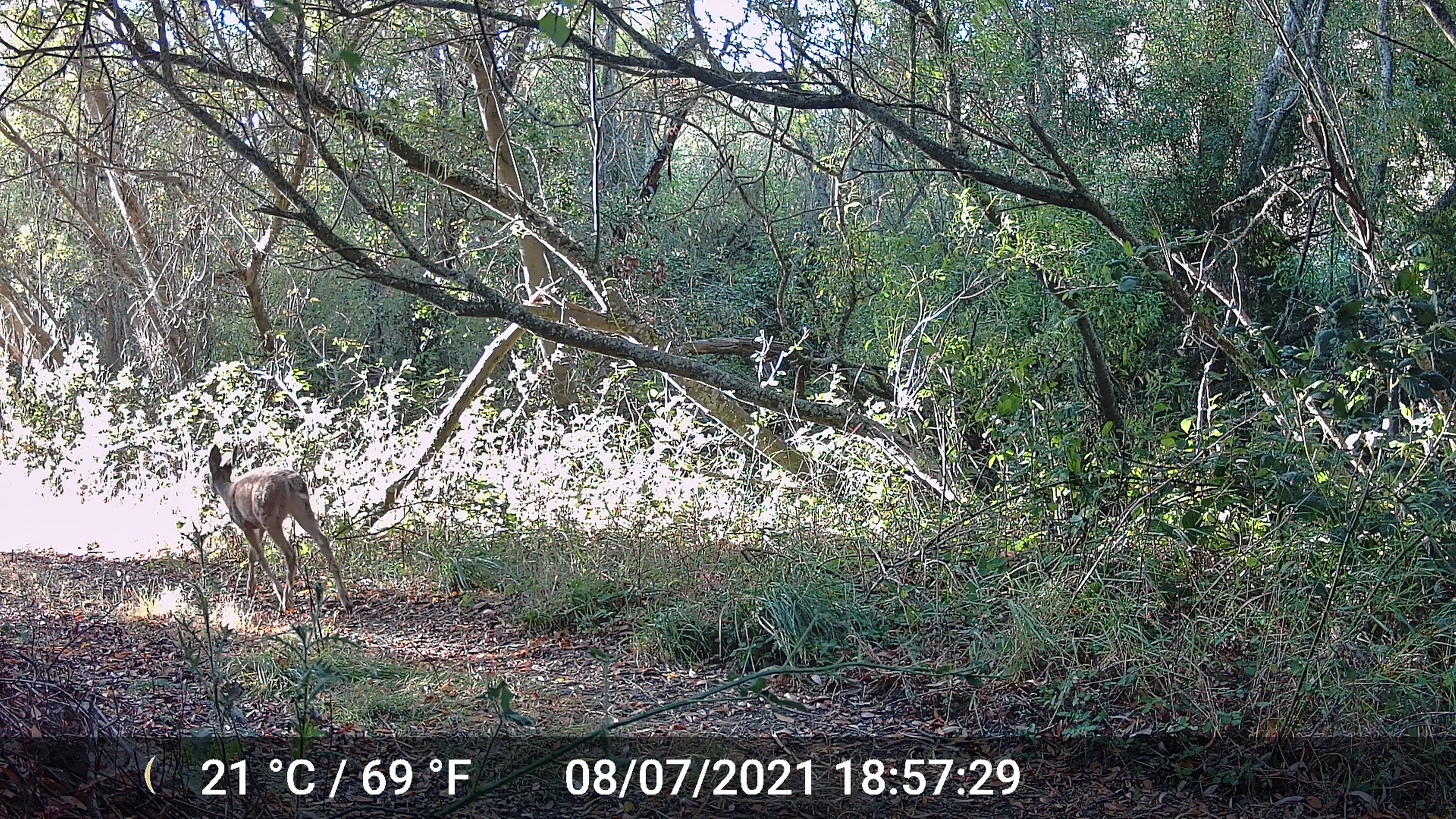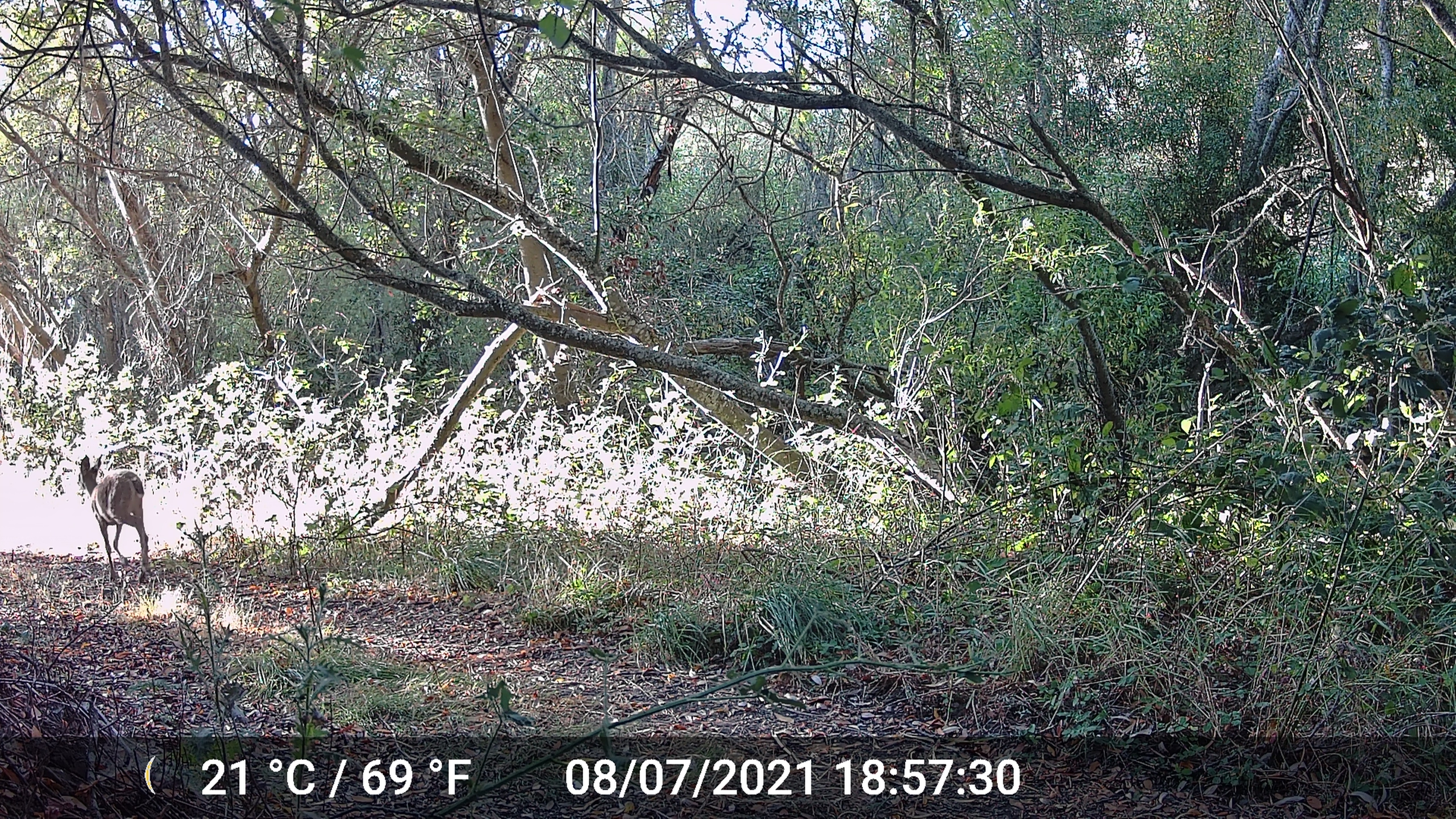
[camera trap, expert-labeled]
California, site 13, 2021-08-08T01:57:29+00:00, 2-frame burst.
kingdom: Animalia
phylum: Chordata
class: Mammalia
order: Artiodactyla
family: Cervidae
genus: Odocoileus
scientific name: Odocoileus hemionus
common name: mule deer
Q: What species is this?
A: Mule deer (Odocoileus hemionus).